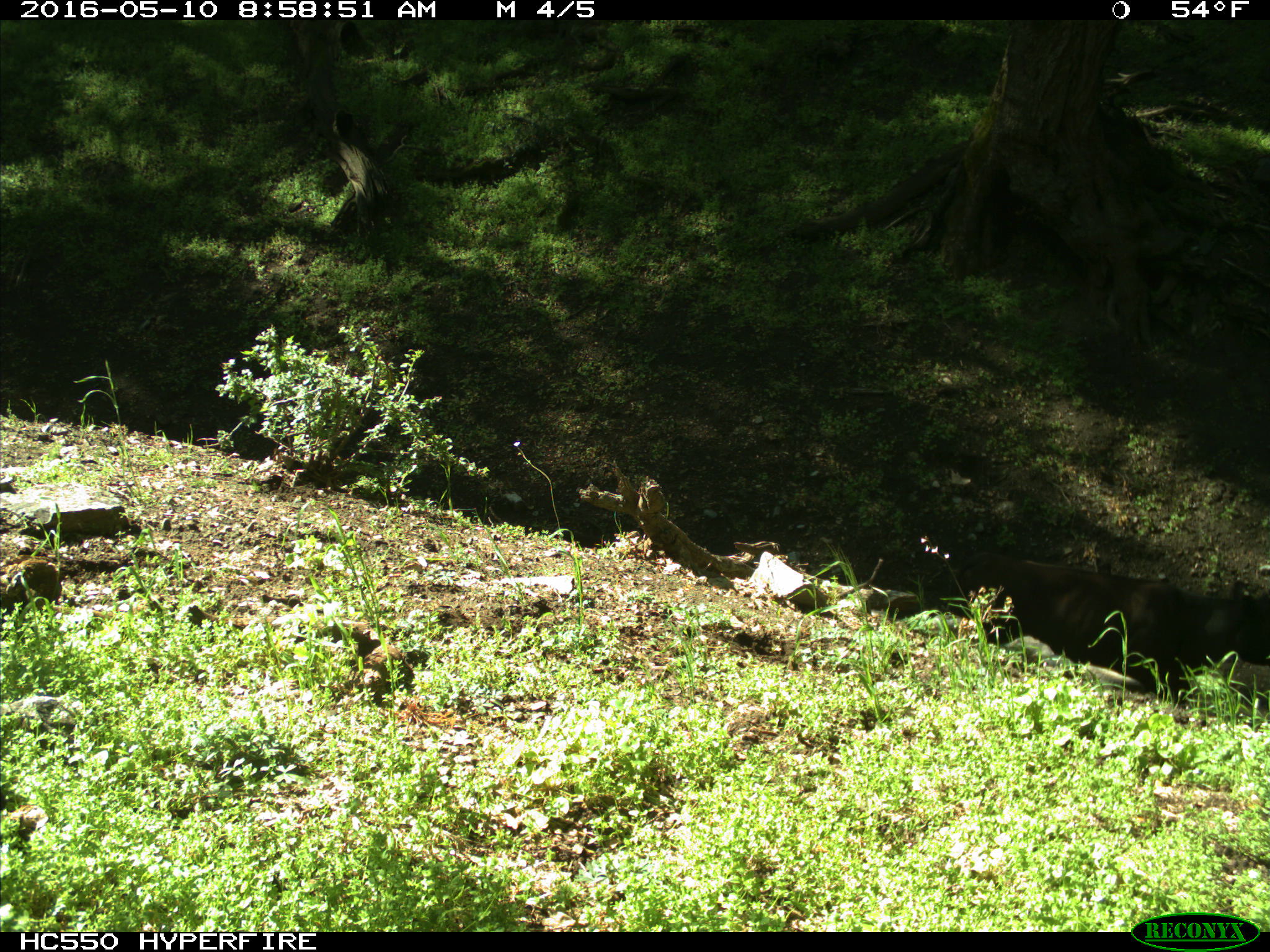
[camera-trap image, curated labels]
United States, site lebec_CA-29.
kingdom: Animalia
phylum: Chordata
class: Mammalia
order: Artiodactyla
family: Bovidae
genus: Bos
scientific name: Bos taurus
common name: domestic cow